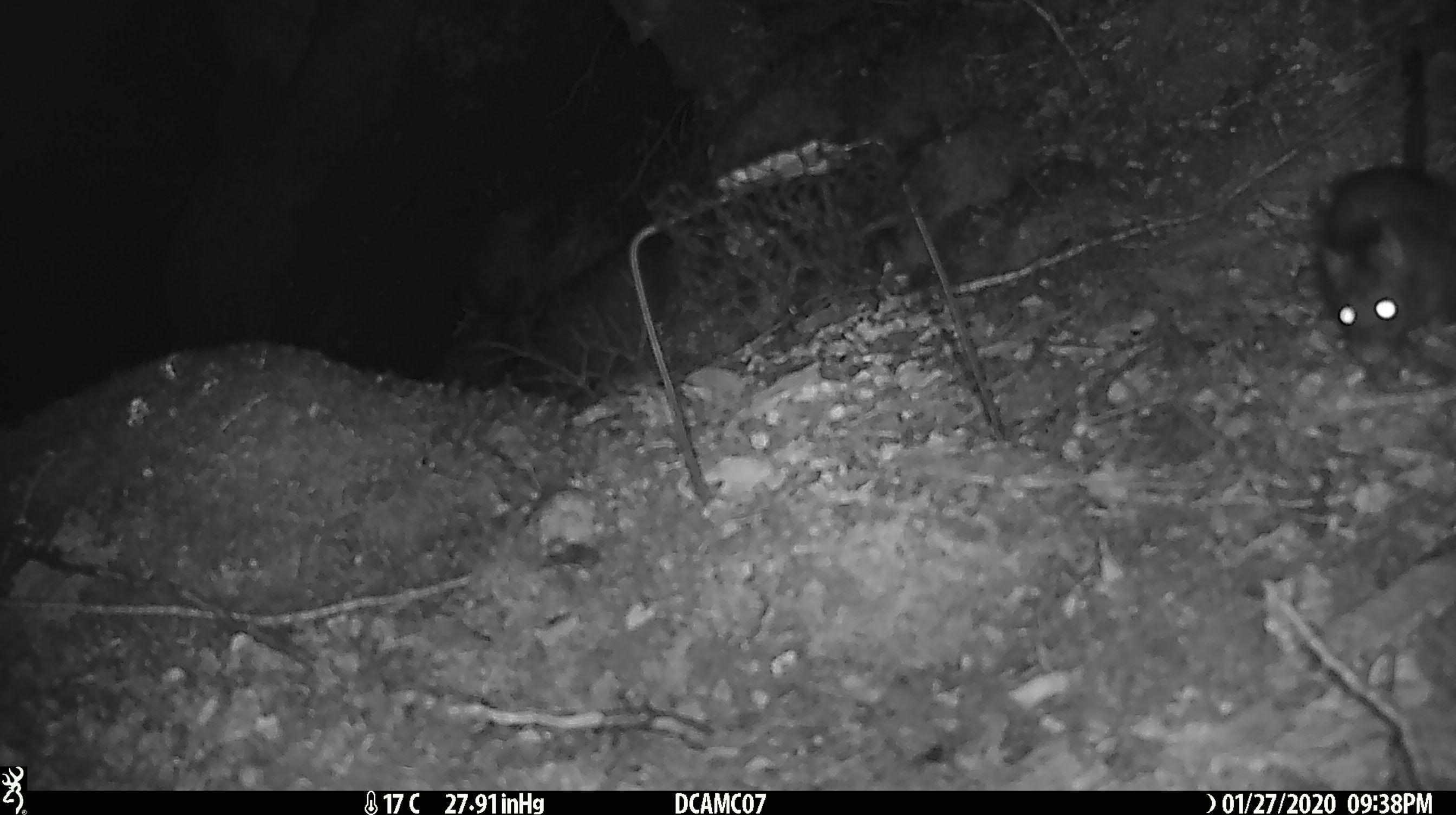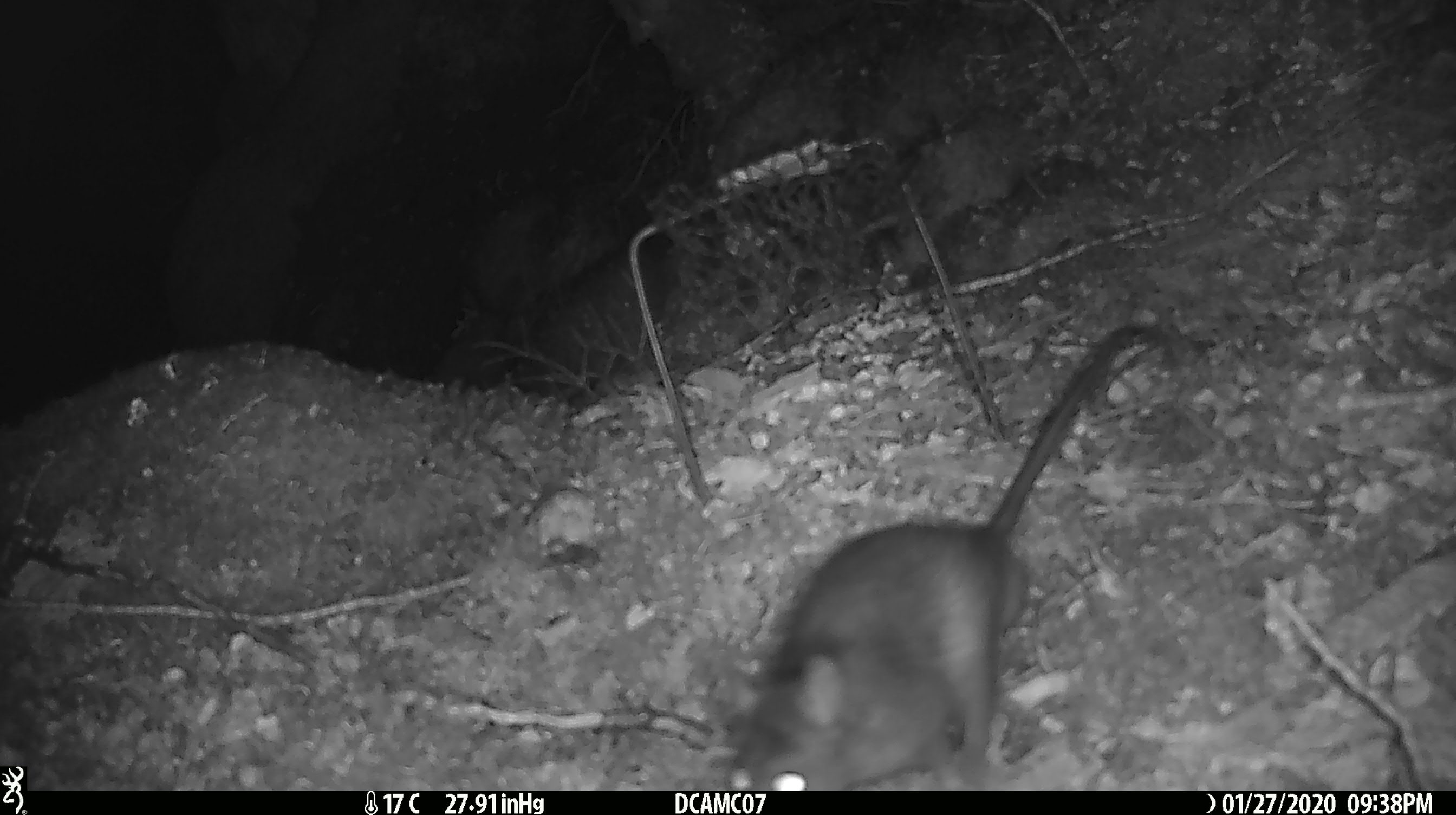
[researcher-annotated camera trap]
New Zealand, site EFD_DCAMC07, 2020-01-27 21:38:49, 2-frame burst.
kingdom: Animalia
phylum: Chordata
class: Mammalia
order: Rodentia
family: Muridae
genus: Rattus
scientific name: Rattus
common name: rat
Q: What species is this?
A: Rat (Rattus).